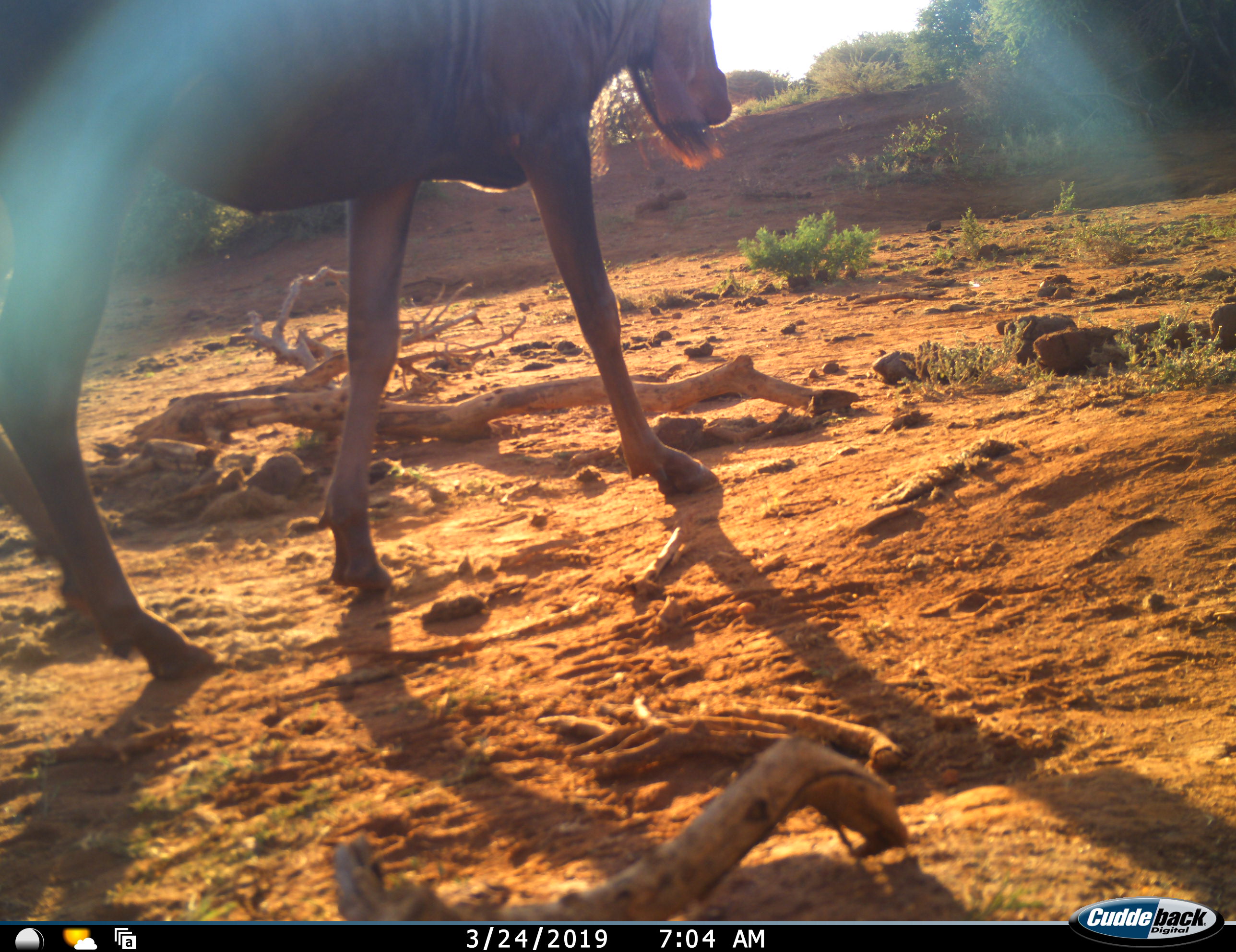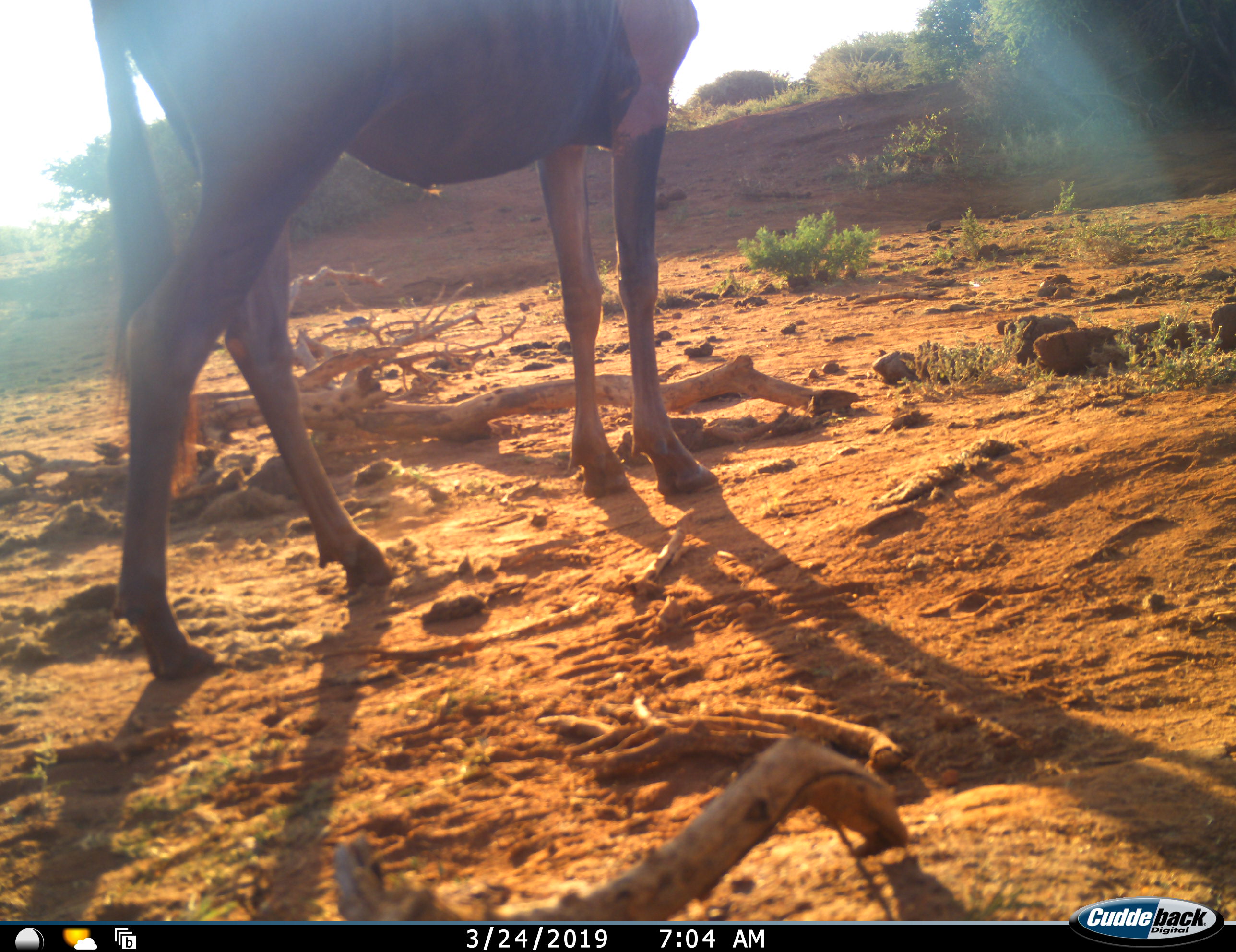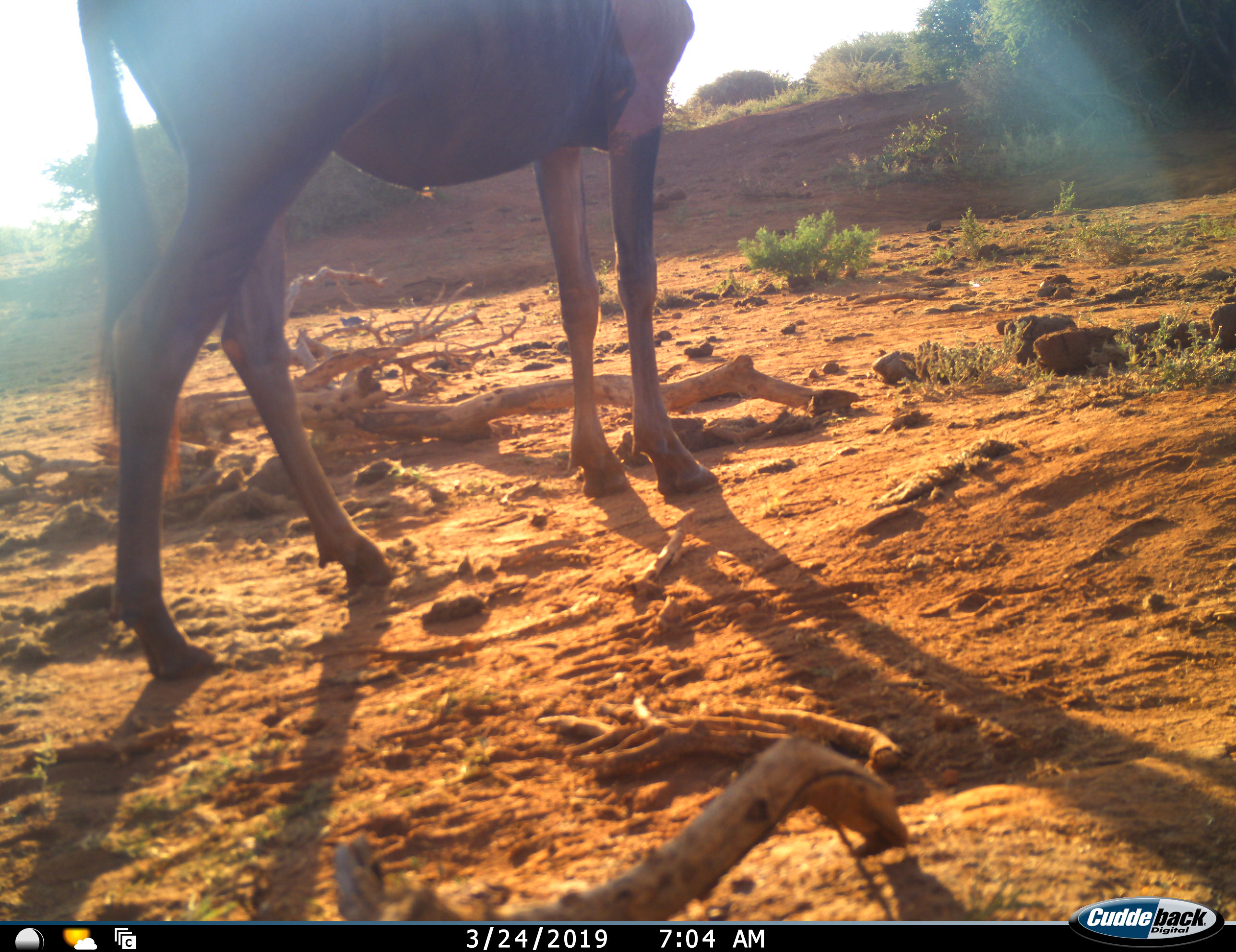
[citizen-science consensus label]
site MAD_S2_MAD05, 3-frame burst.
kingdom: Animalia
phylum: Chordata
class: Mammalia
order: Artiodactyla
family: Bovidae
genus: Connochaetes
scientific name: Connochaetes taurinus taurinus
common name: blue wildebeest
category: wildebeestblue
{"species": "wildebeestblue (blue wildebeest) (Connochaetes taurinus taurinus)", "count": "1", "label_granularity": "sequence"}